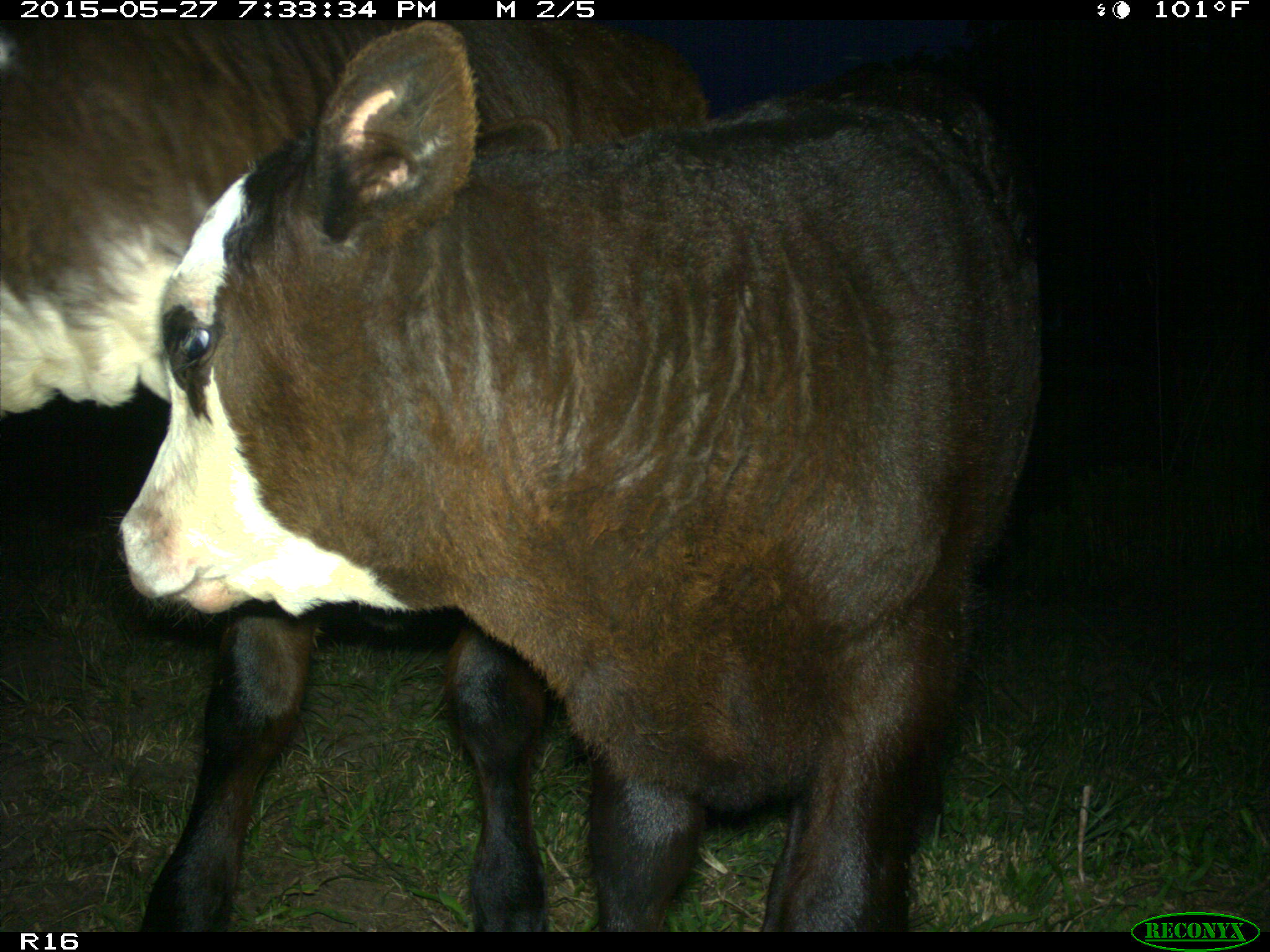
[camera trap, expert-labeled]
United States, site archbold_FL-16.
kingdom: Animalia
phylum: Chordata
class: Mammalia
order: Artiodactyla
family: Bovidae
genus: Bos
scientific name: Bos taurus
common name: domestic cow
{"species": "Bos taurus (domestic cow)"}